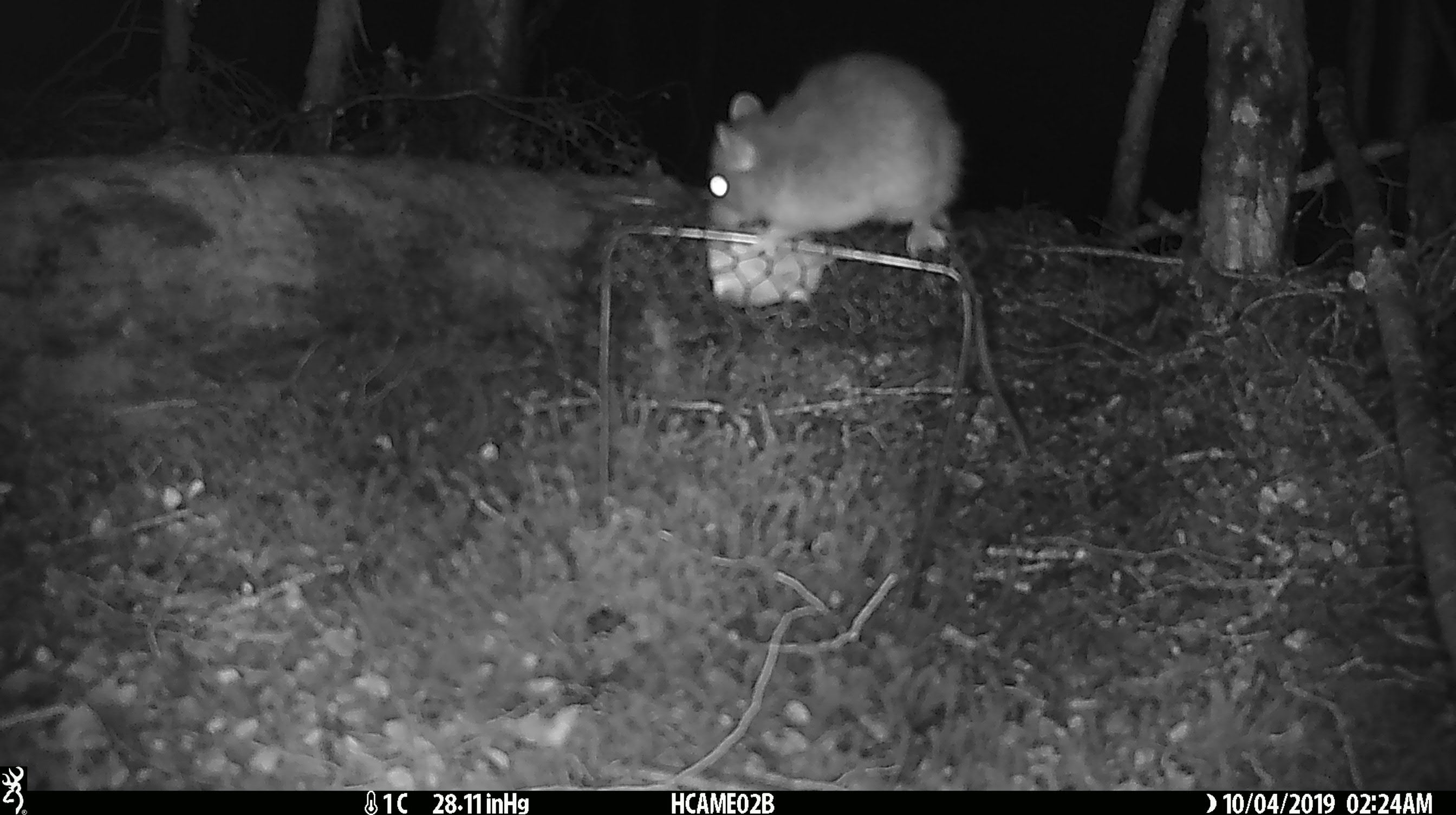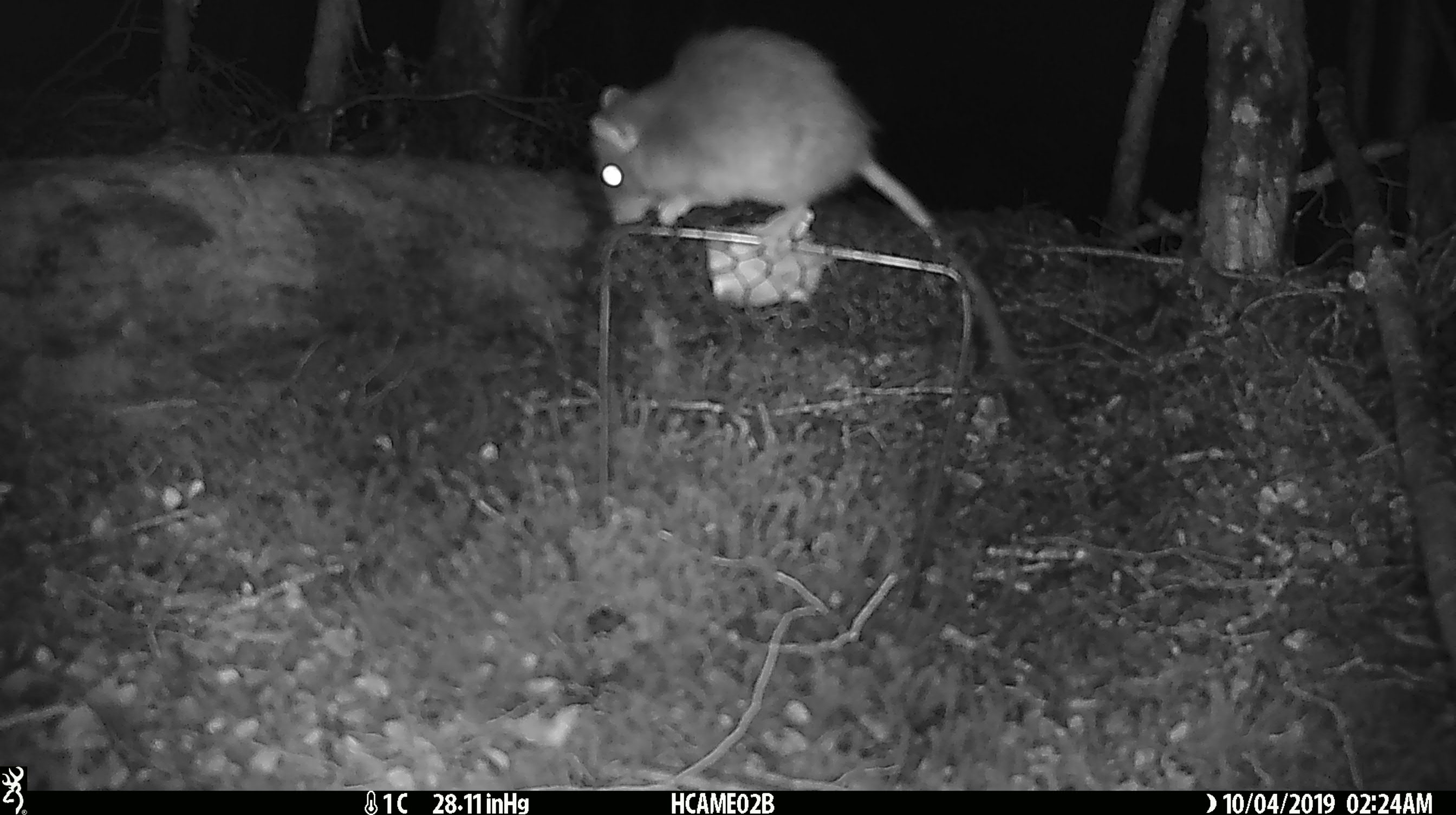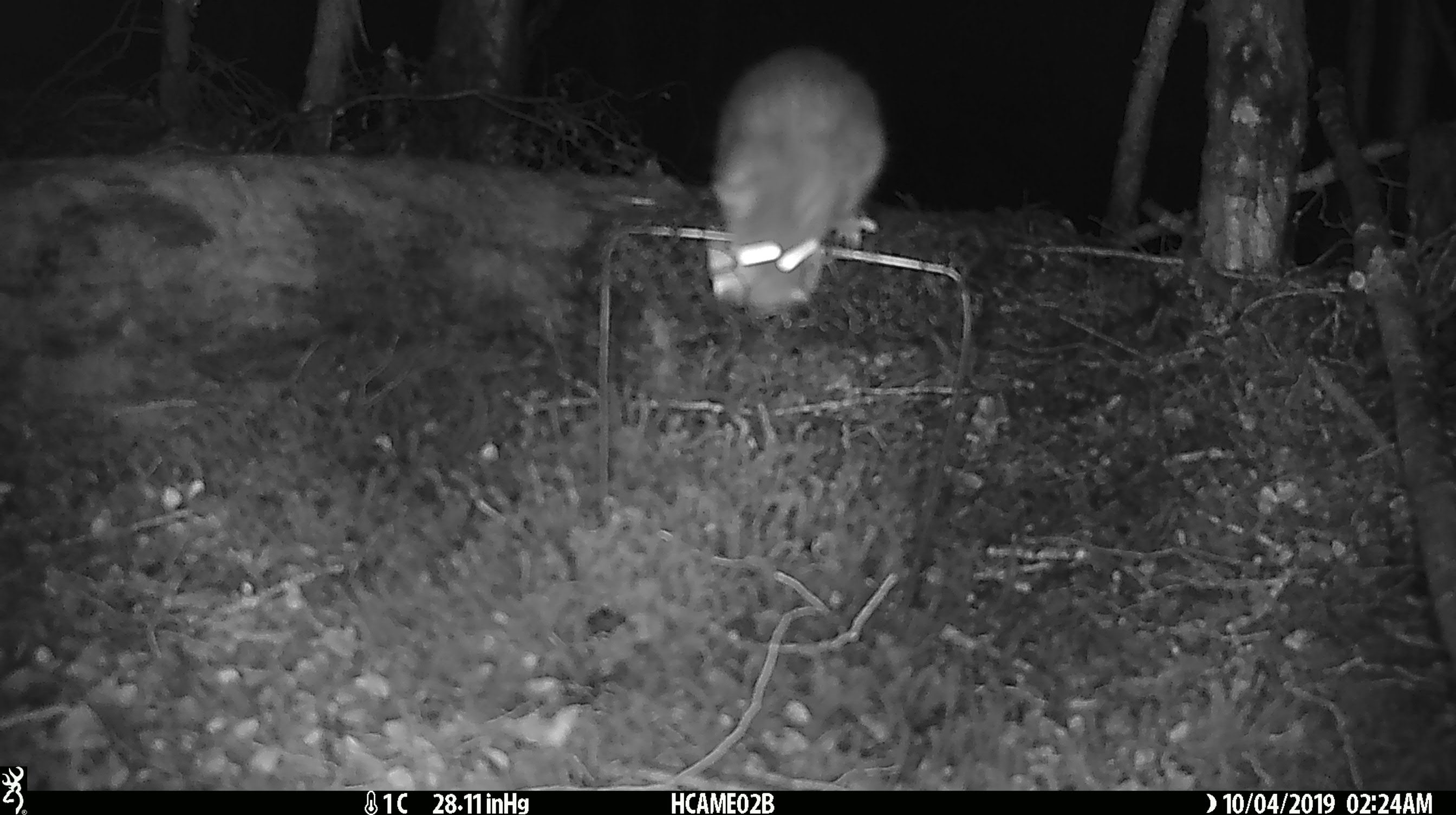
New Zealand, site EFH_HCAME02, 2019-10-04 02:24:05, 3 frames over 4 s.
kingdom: Animalia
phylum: Chordata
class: Mammalia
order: Rodentia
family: Muridae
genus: Rattus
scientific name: Rattus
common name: rat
Rat (Rattus).